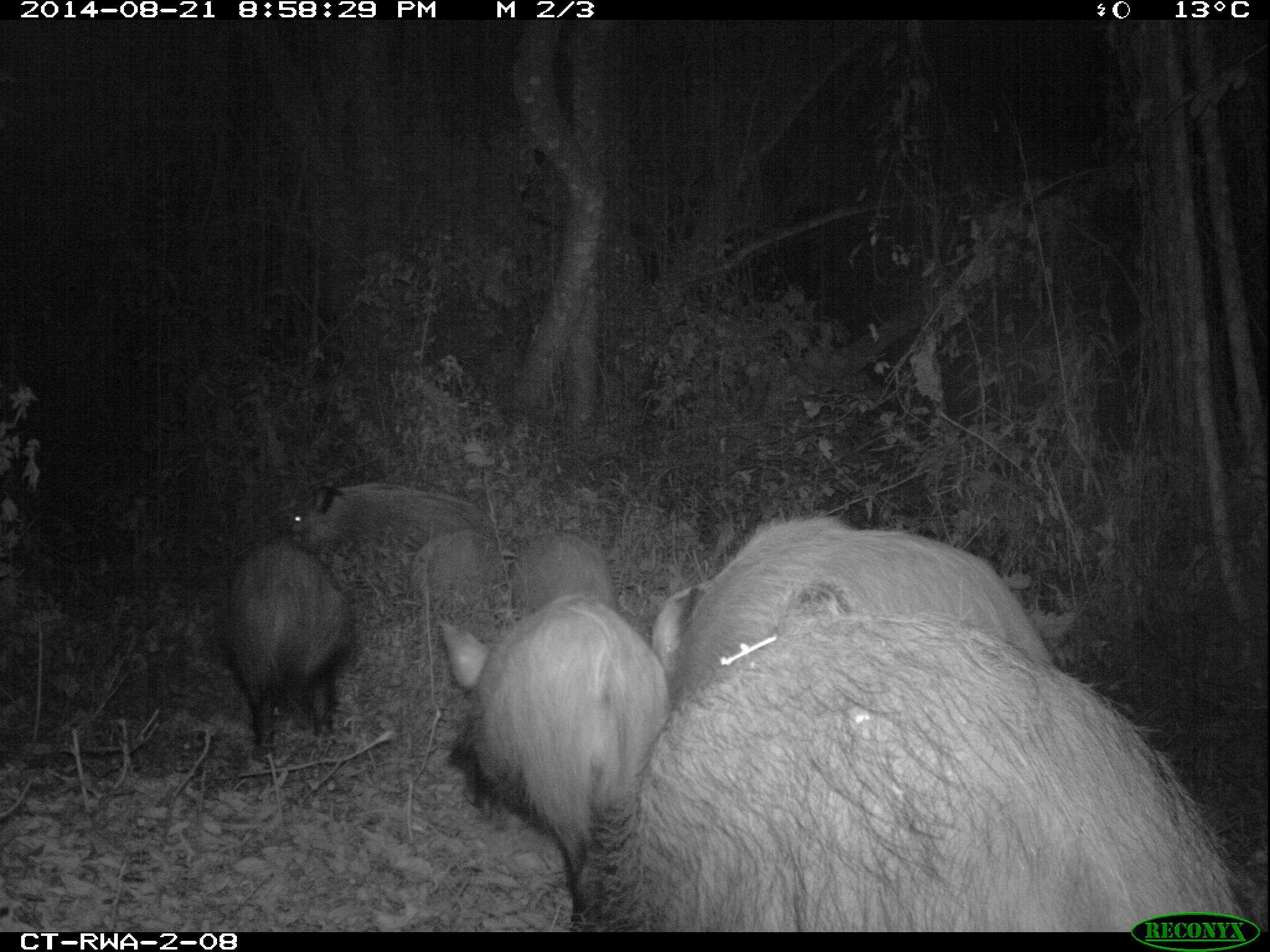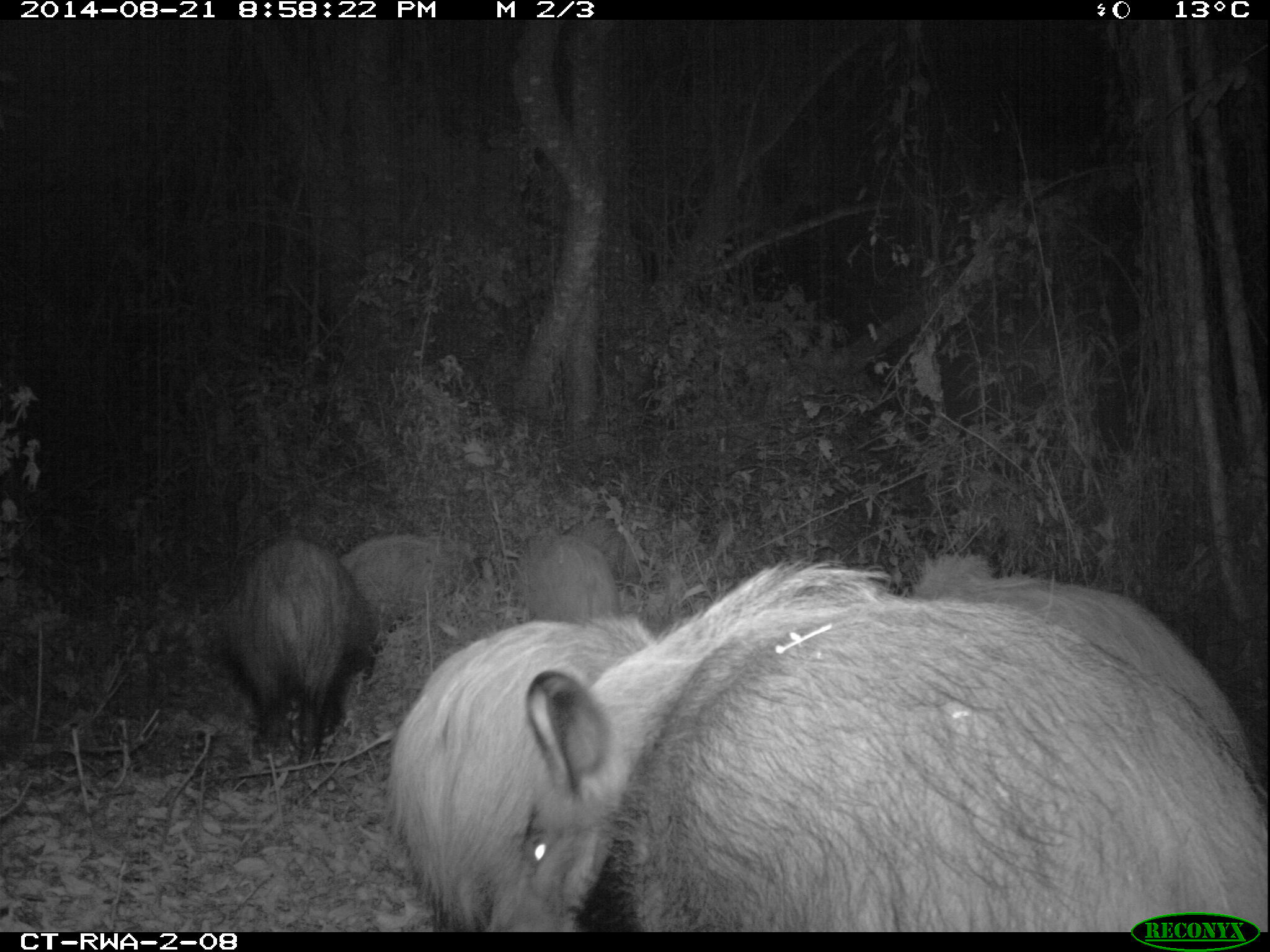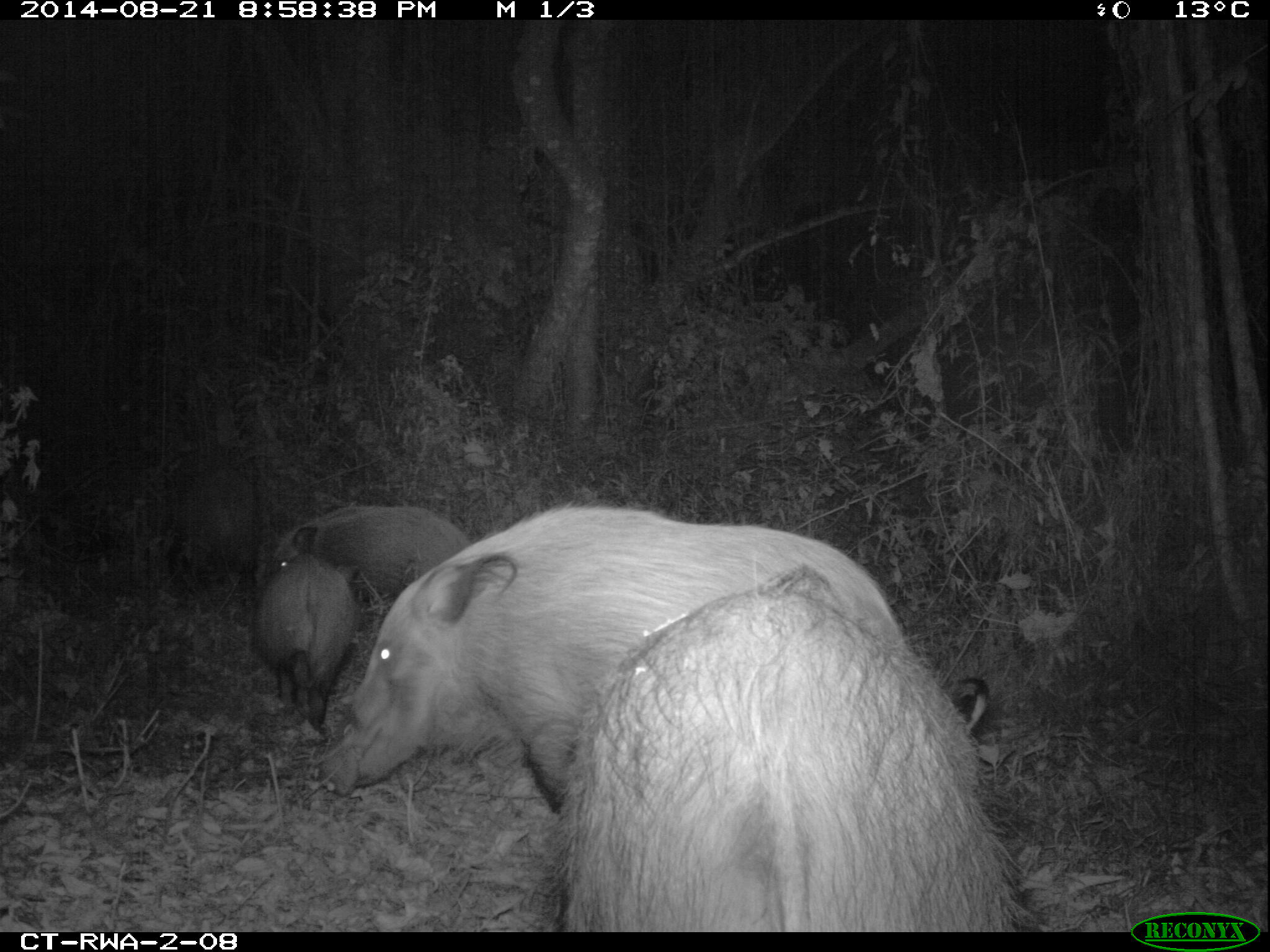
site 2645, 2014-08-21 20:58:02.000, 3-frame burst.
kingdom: Animalia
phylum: Chordata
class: Mammalia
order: Artiodactyla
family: Suidae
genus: Potamochoerus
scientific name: Potamochoerus larvatus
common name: bushpig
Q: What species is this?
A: Potamochoerus larvatus (bushpig).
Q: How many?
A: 8.